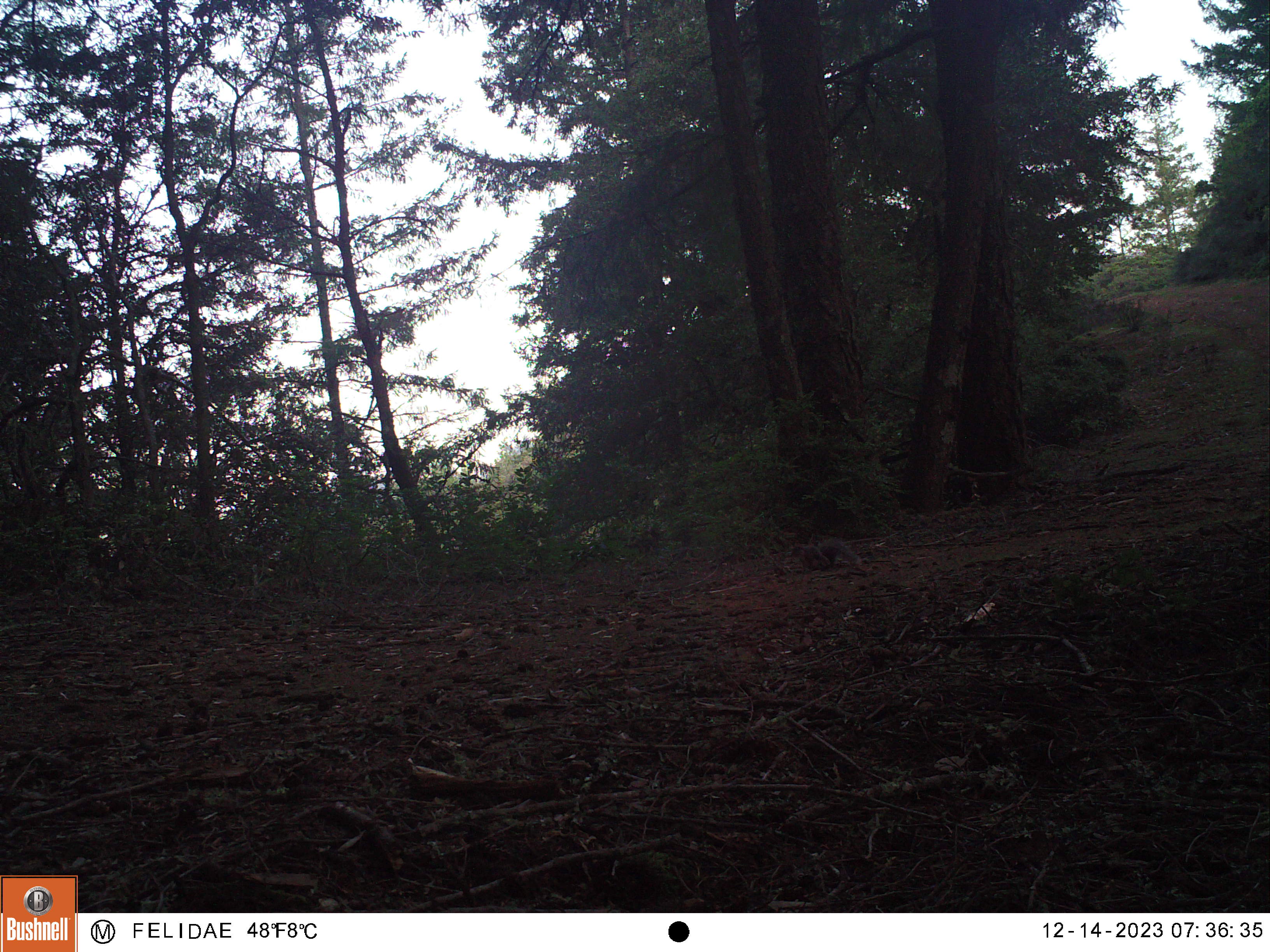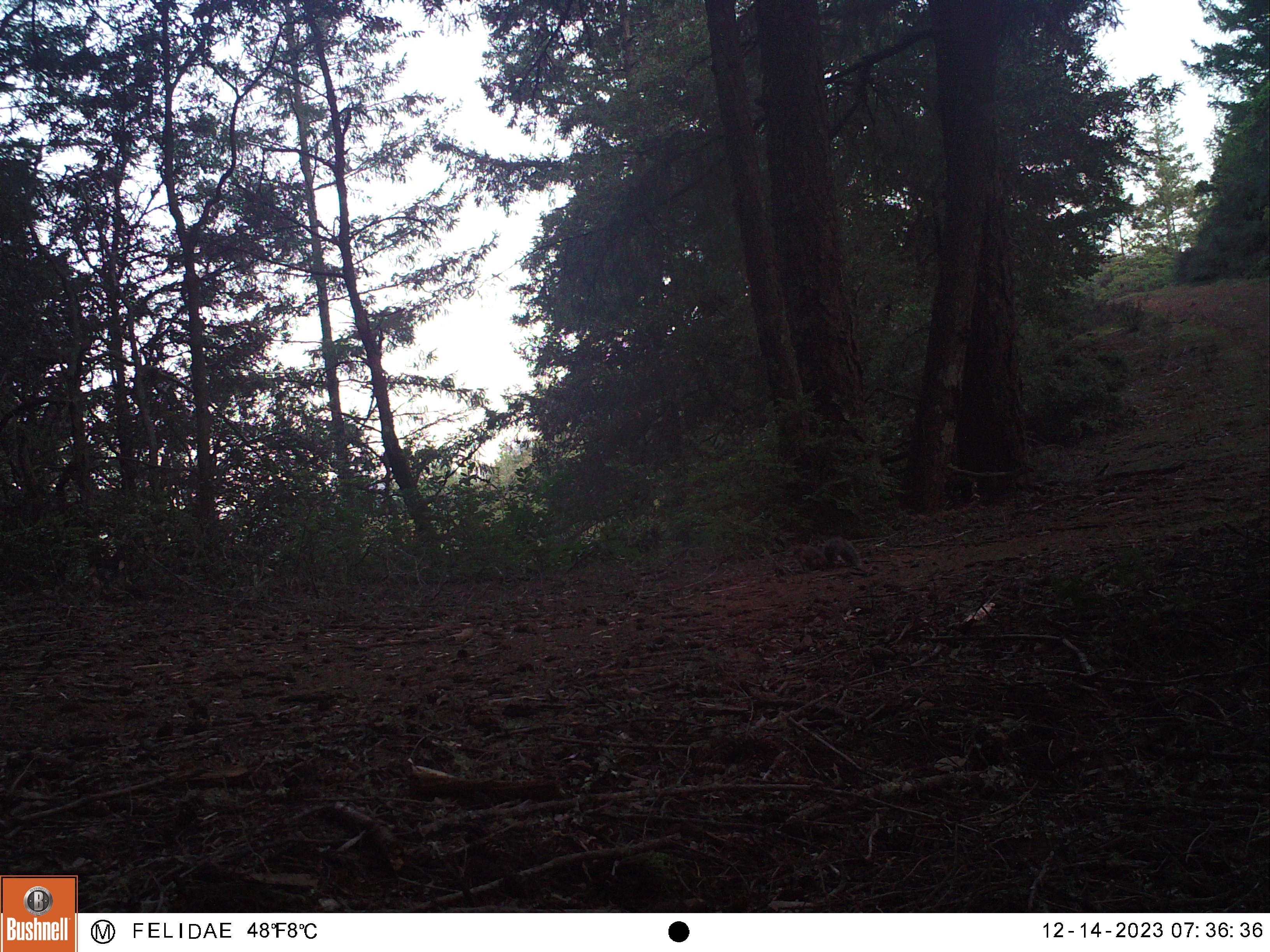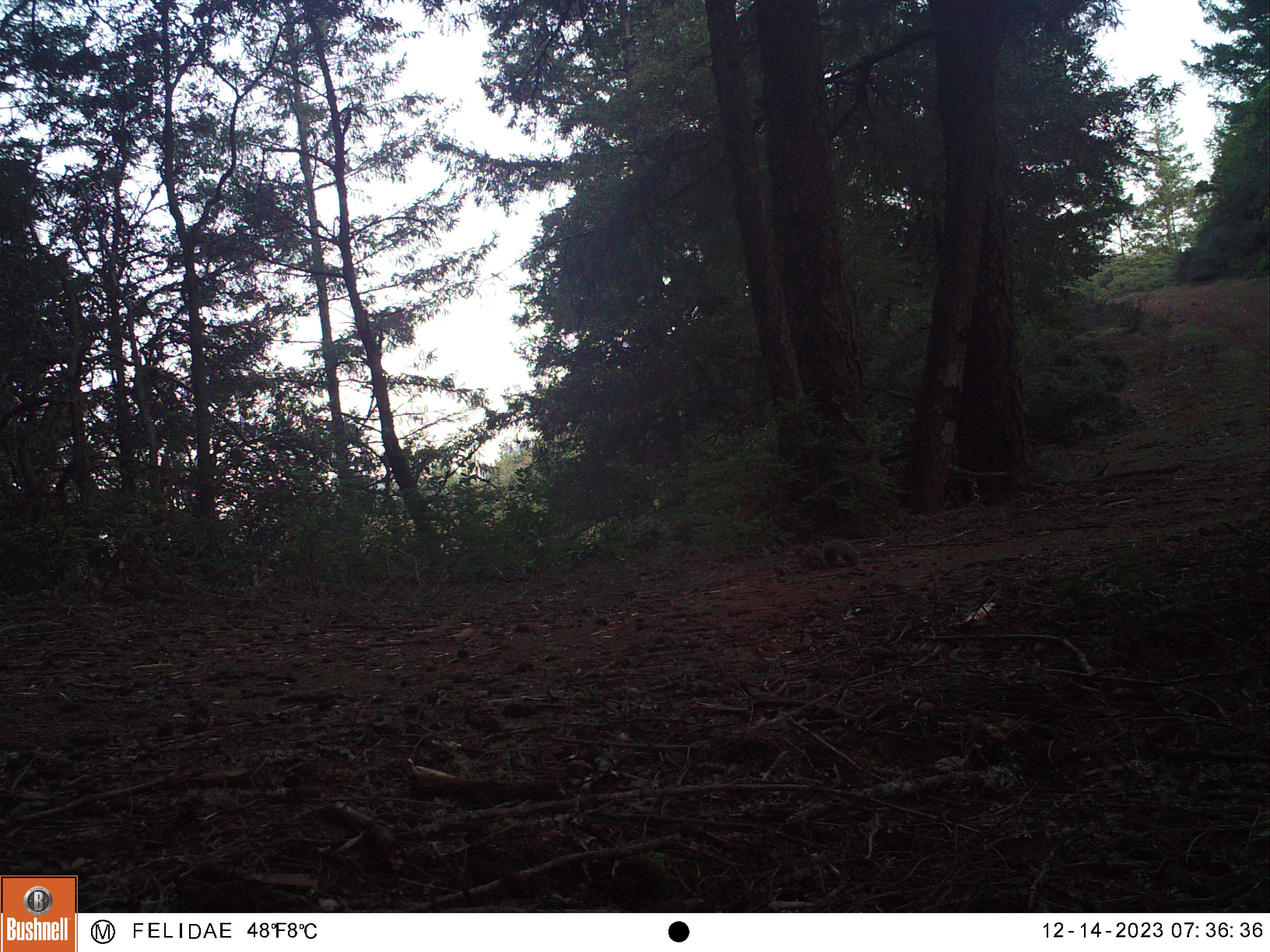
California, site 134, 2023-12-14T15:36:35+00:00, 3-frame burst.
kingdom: Animalia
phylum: Chordata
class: Mammalia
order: Rodentia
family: Sciuridae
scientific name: Sciuridae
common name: squirrel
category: unknown squirrel